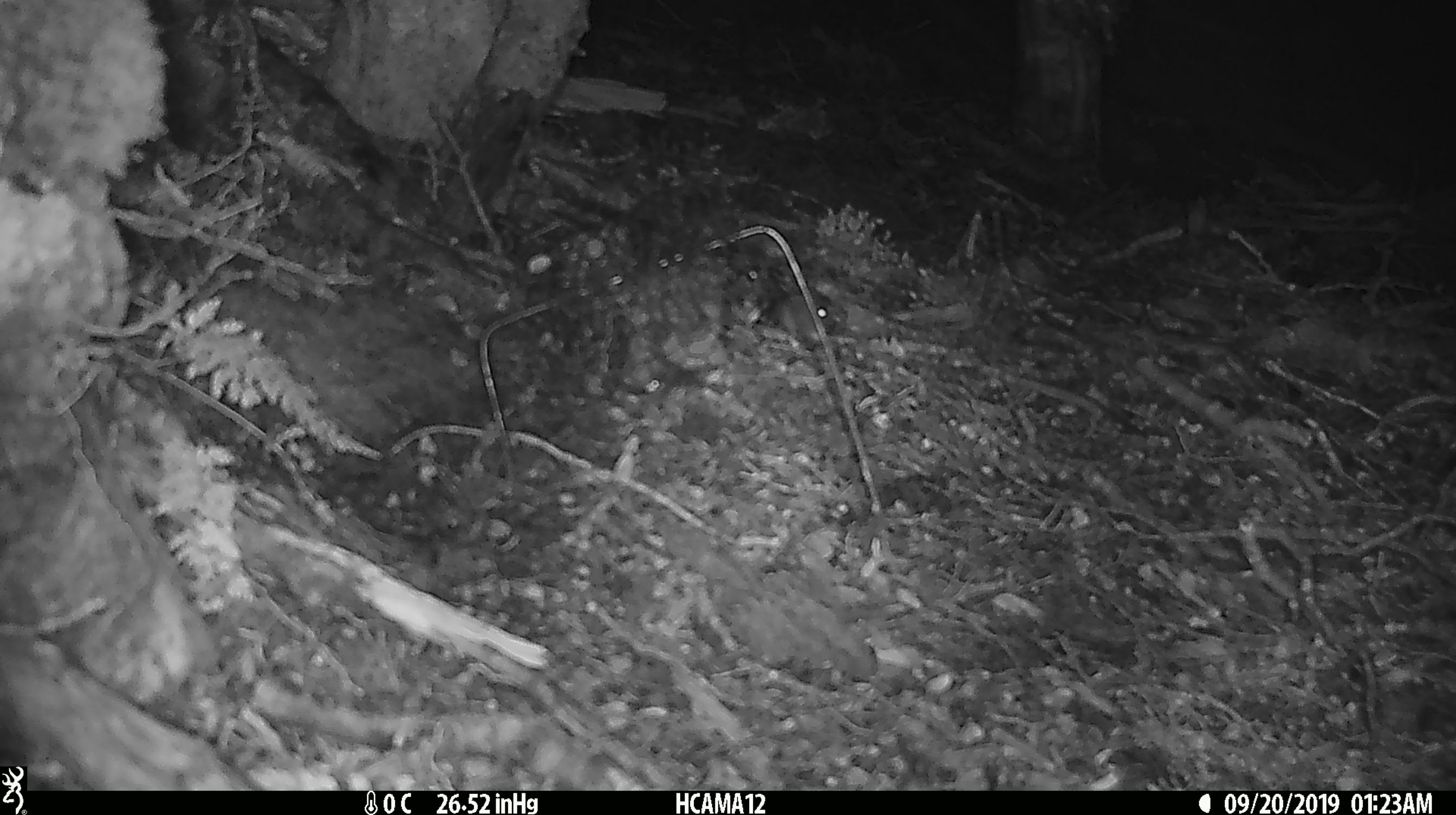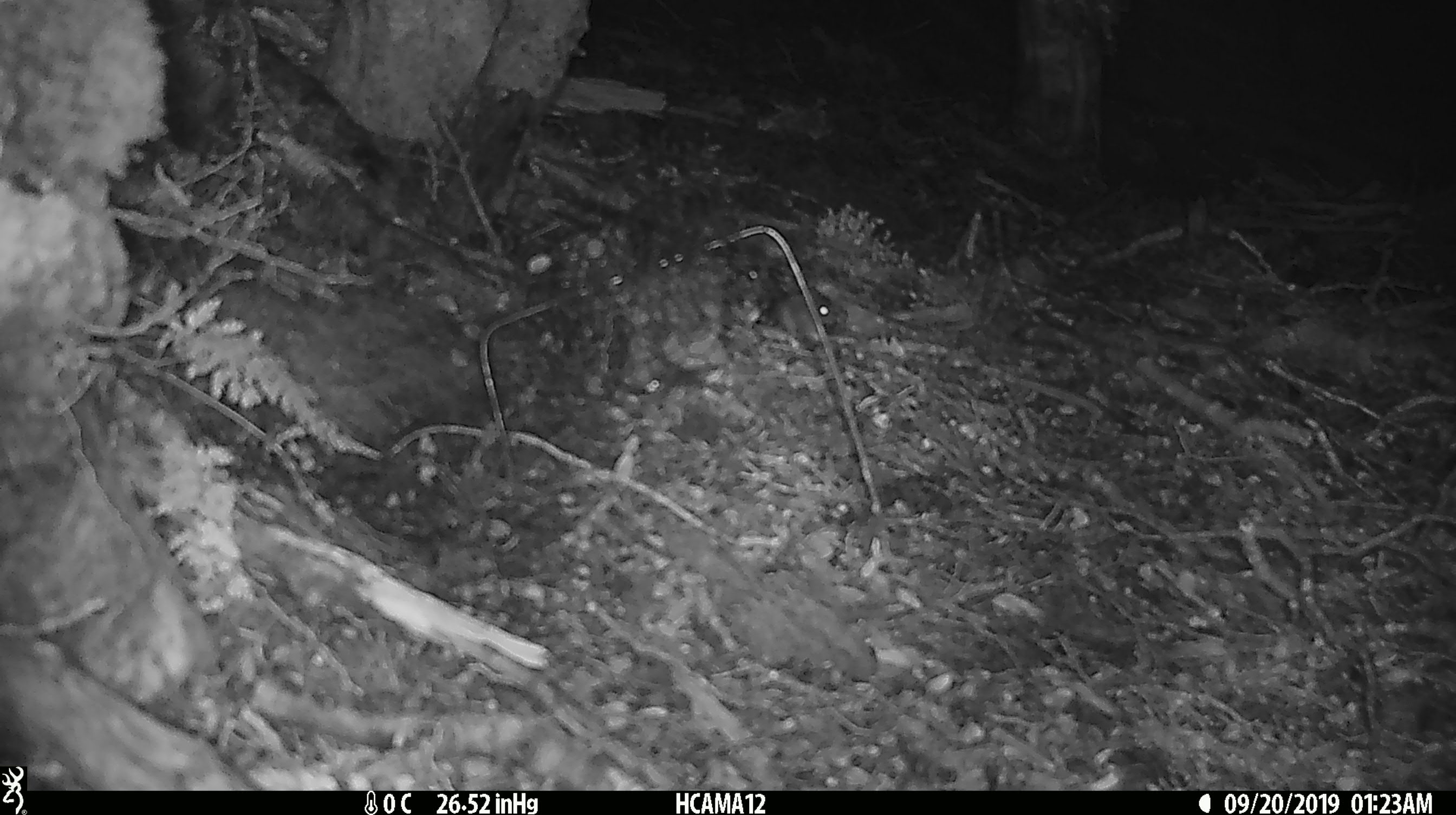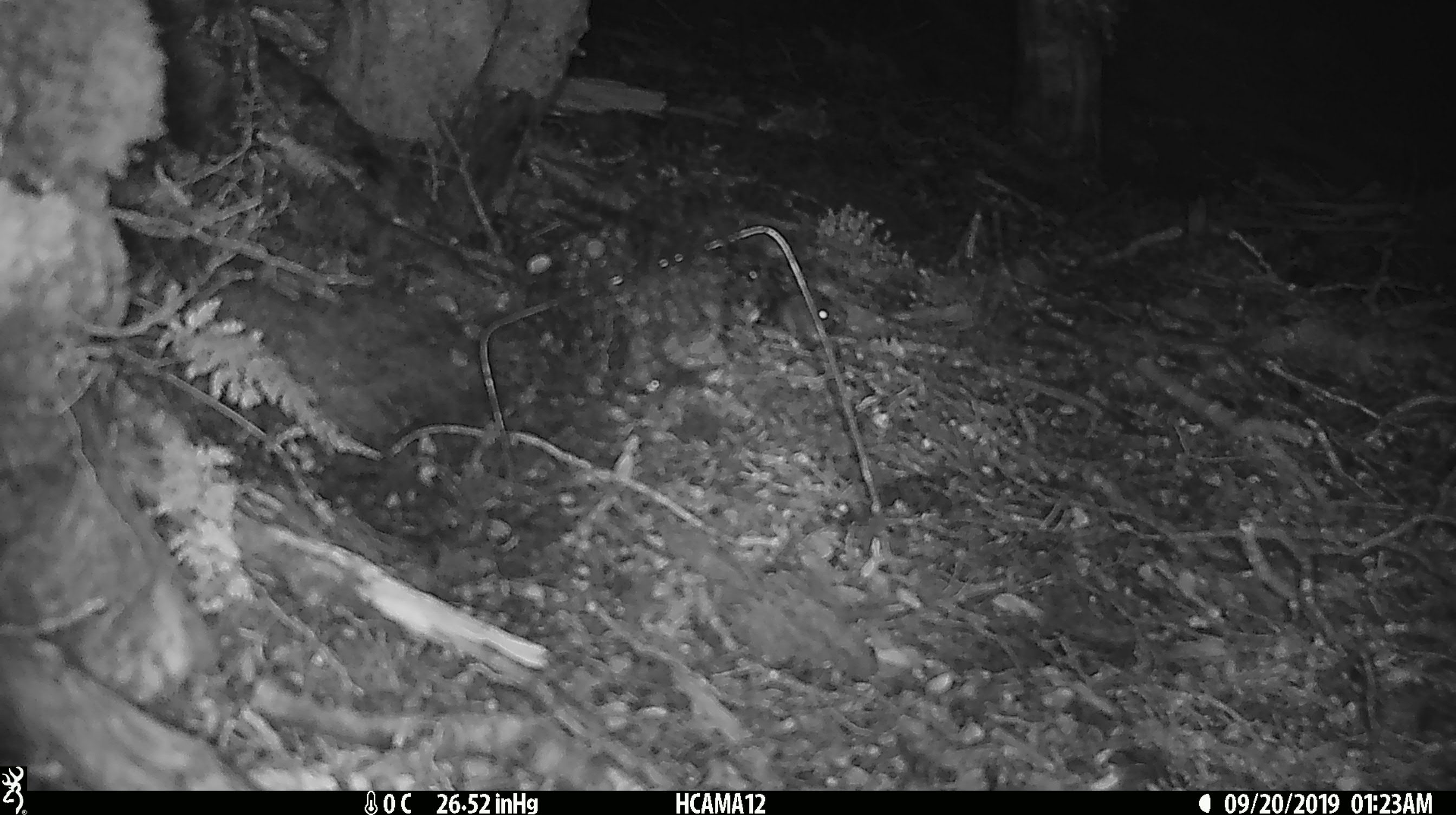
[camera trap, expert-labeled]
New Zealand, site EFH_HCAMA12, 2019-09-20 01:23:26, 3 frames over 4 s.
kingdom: Animalia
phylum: Chordata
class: Mammalia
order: Rodentia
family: Muridae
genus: Mus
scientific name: Mus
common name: mouse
Mouse (Mus).